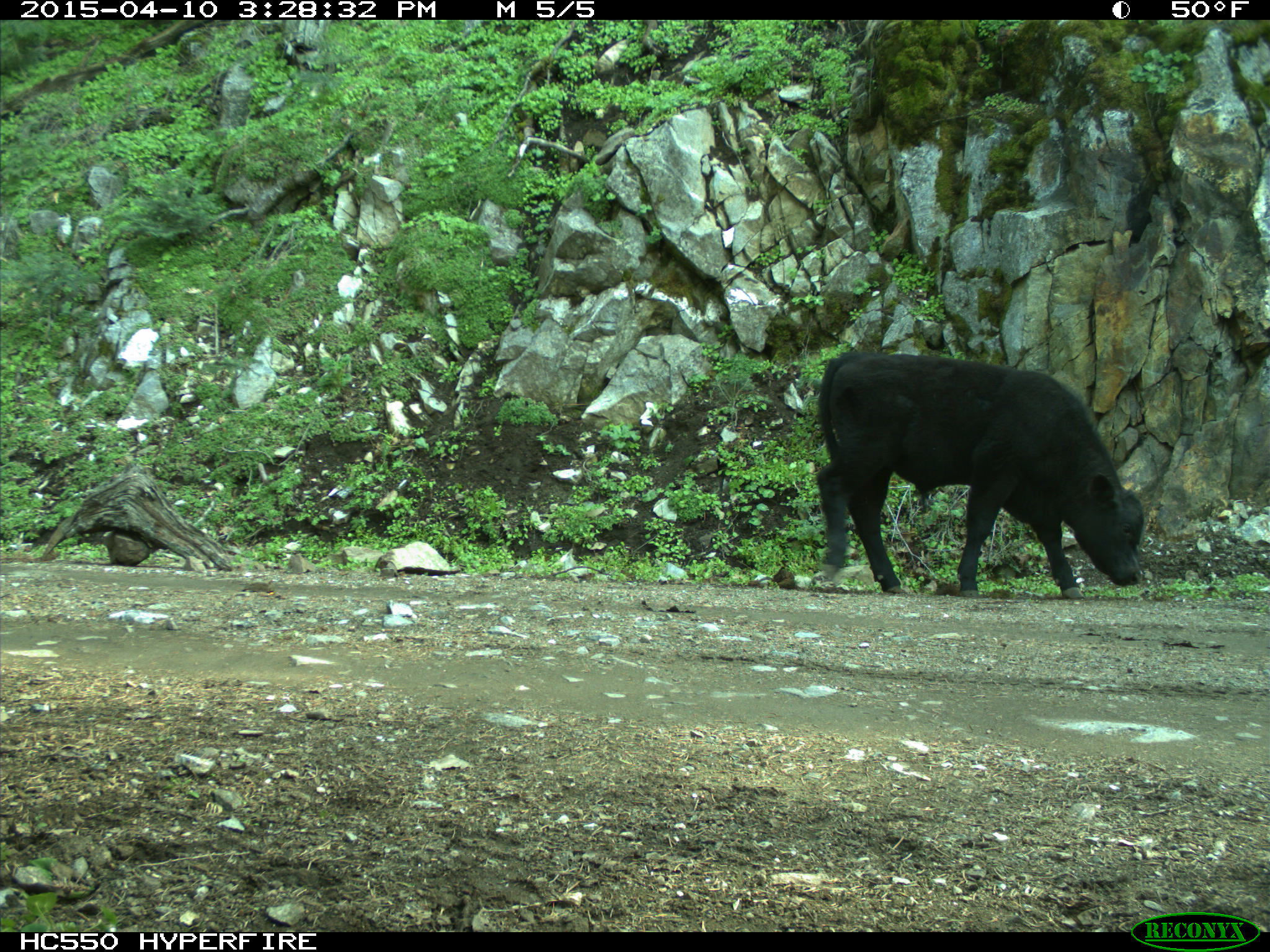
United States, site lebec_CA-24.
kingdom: Animalia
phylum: Chordata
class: Mammalia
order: Artiodactyla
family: Bovidae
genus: Bos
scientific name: Bos taurus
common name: domestic cow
Bos taurus (domestic cow).